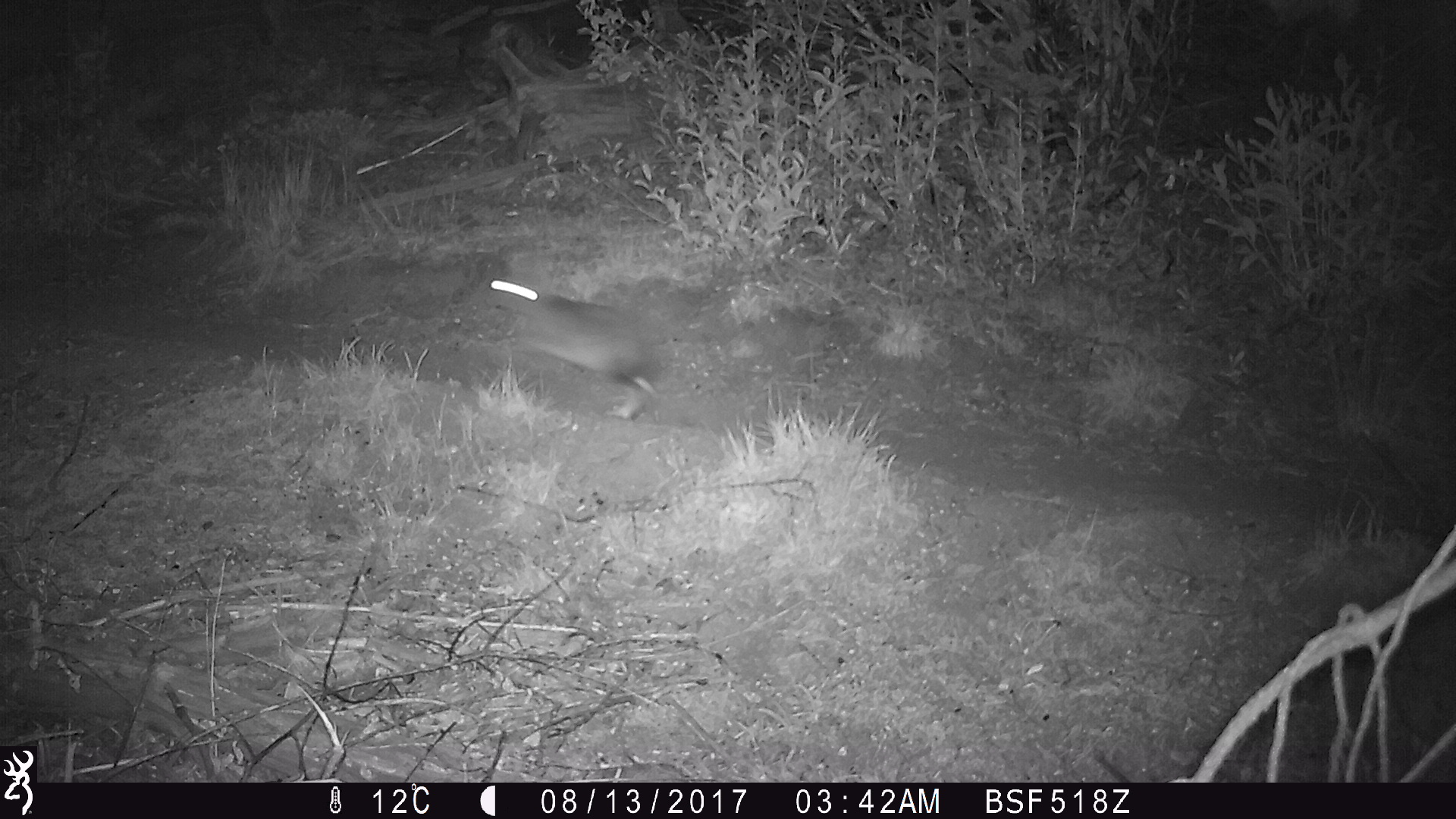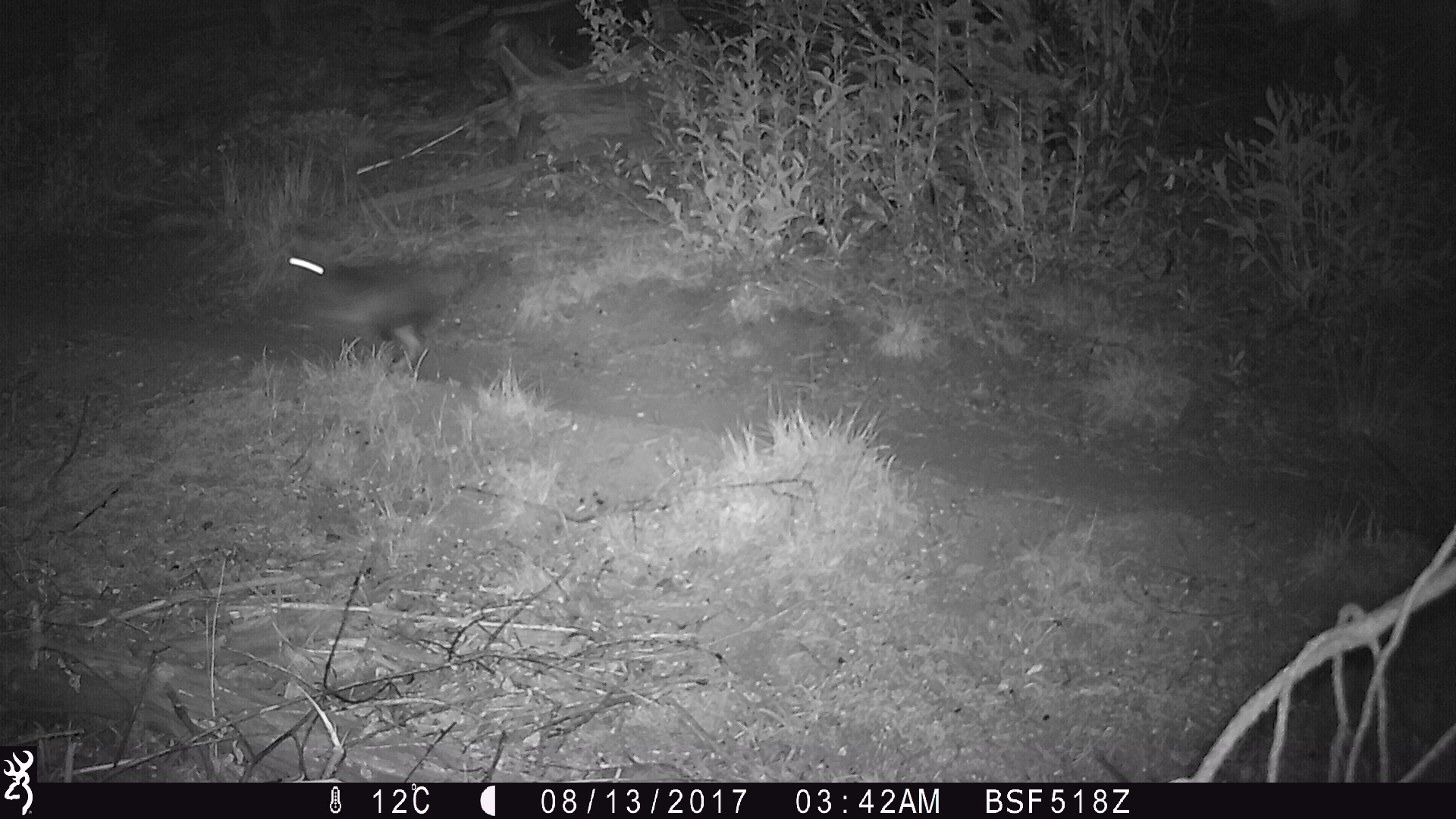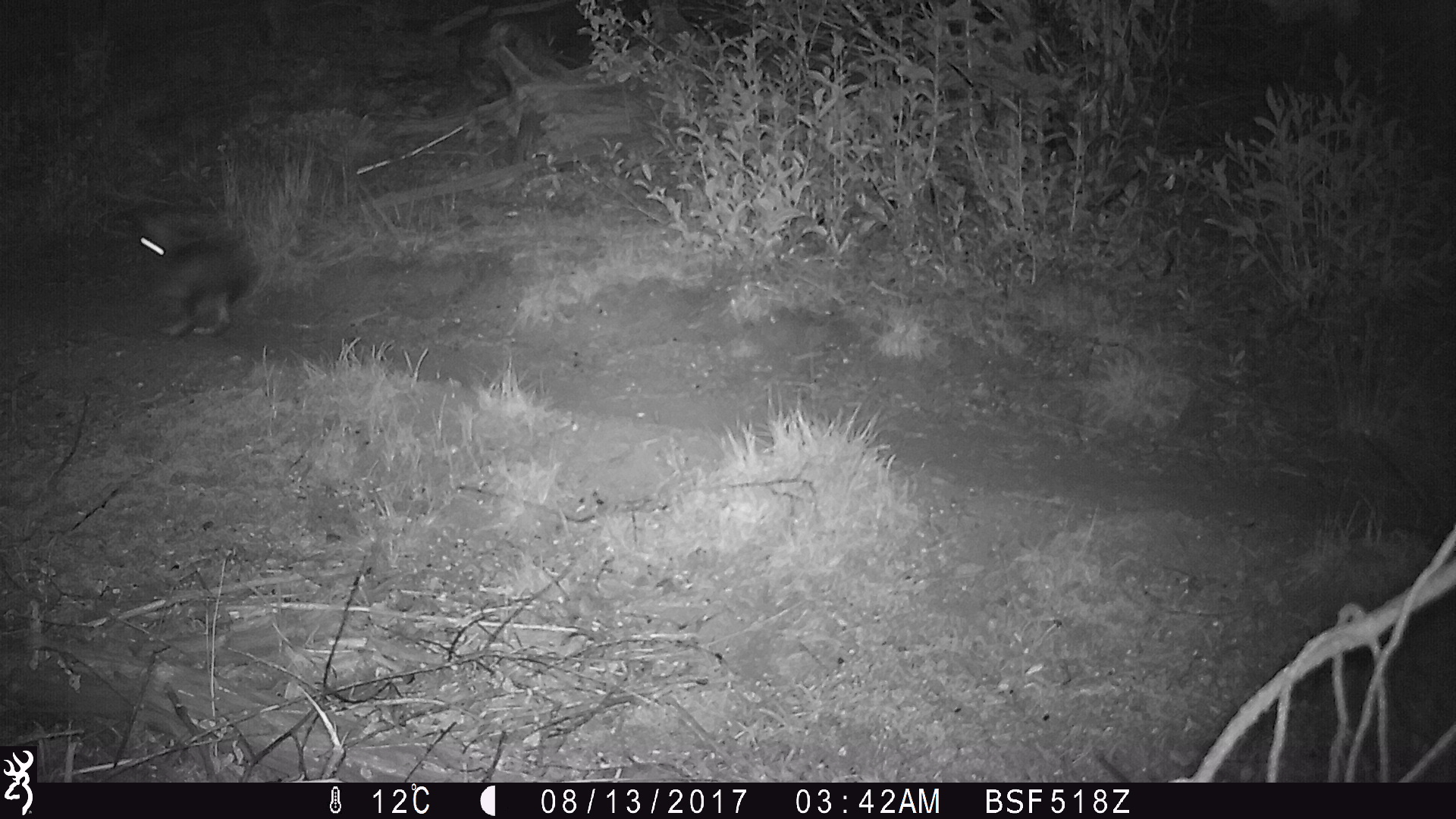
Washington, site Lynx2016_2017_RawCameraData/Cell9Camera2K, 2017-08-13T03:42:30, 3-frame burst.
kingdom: Animalia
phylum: Chordata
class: Mammalia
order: Lagomorpha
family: Leporidae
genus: Lepus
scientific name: Lepus americanus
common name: snowshoe hare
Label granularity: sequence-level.